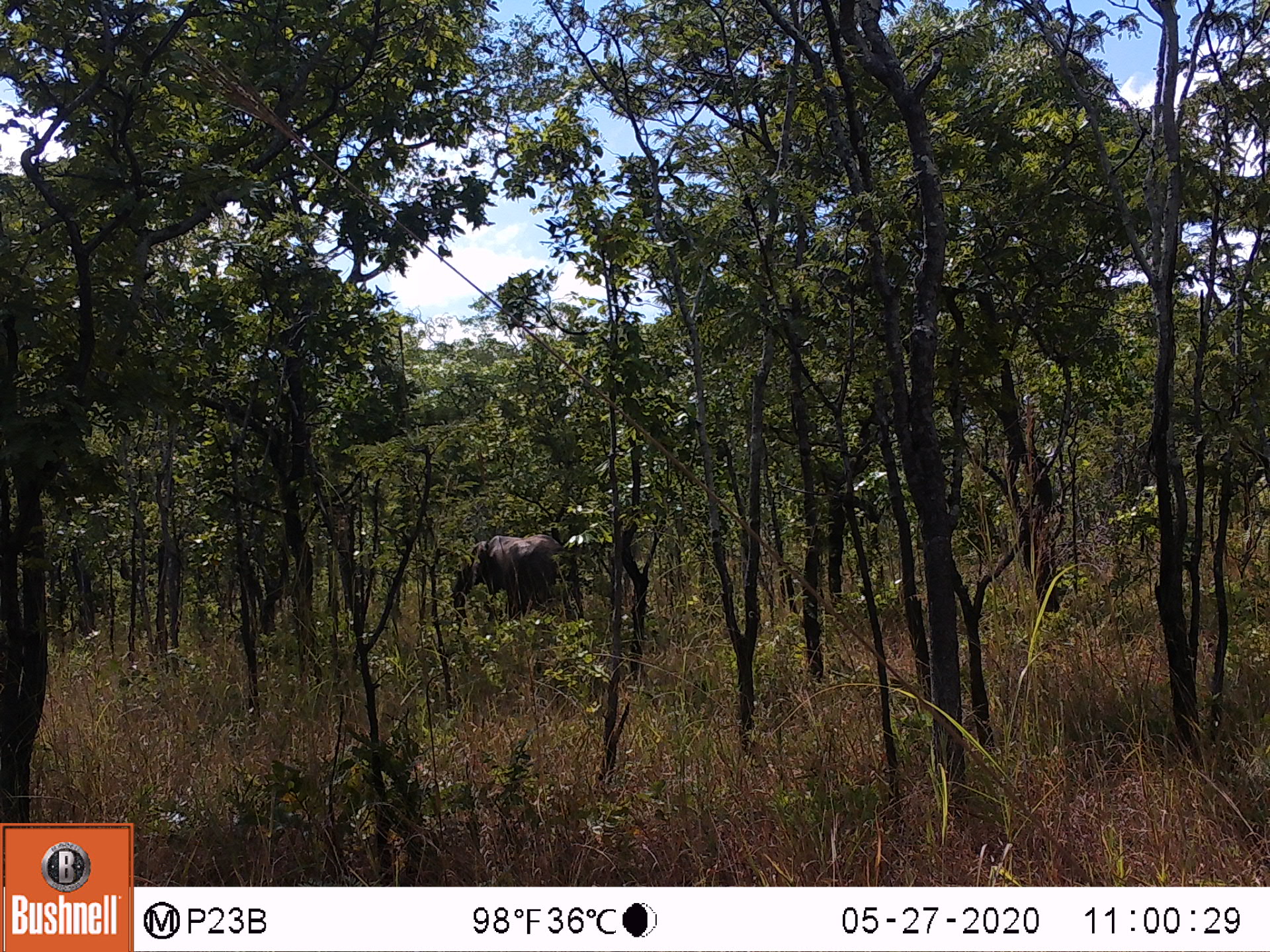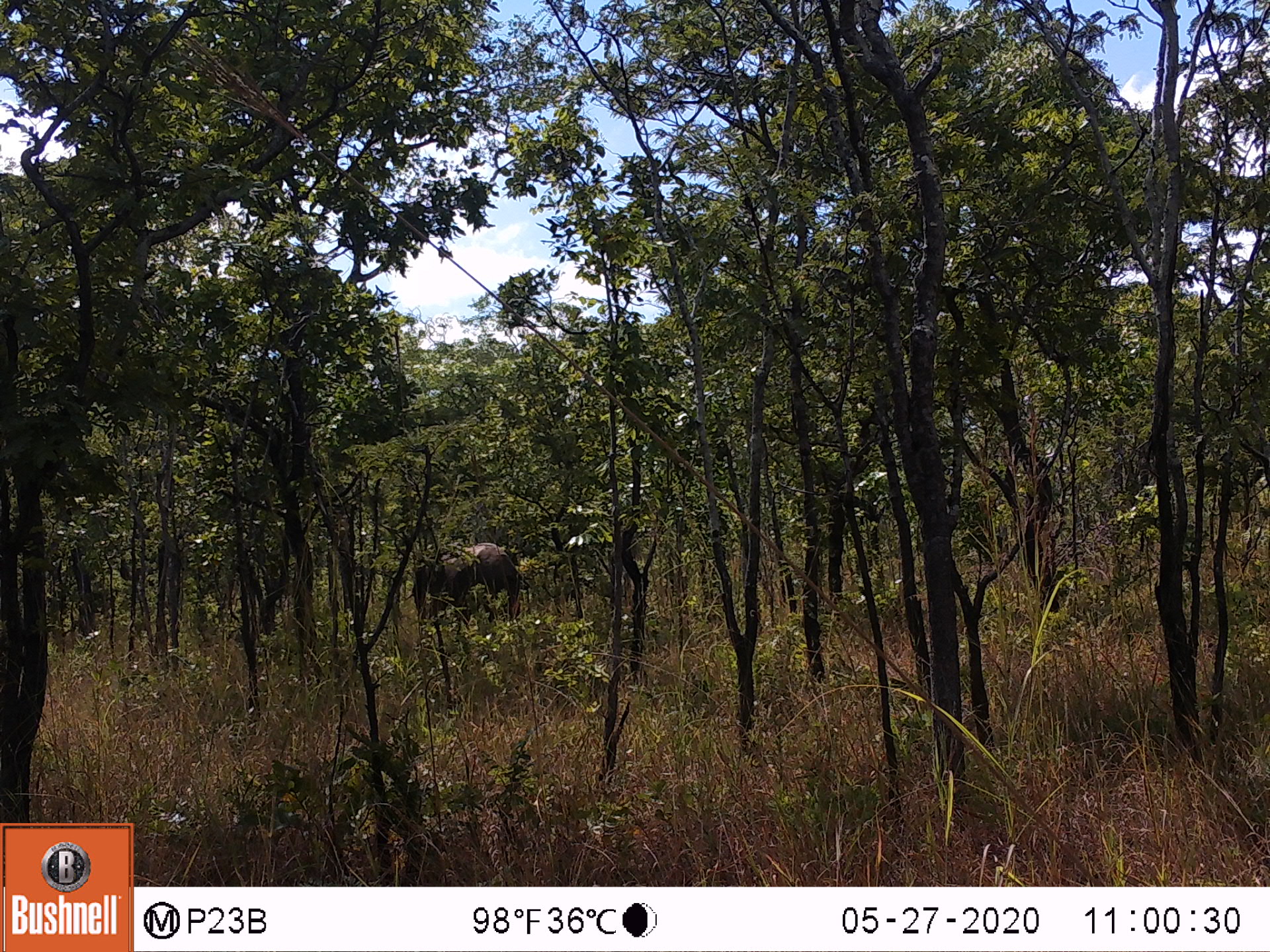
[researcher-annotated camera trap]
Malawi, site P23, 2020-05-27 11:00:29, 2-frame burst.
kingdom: Animalia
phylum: Chordata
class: Mammalia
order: Proboscidea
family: Elephantidae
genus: Loxodonta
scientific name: Loxodonta africana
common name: african savanna elephant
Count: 1.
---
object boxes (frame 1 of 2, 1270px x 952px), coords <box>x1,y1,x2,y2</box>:
african savanna elephant: <box>440,537,575,617</box>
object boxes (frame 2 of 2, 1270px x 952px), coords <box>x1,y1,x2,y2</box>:
african savanna elephant: <box>406,538,524,624</box>